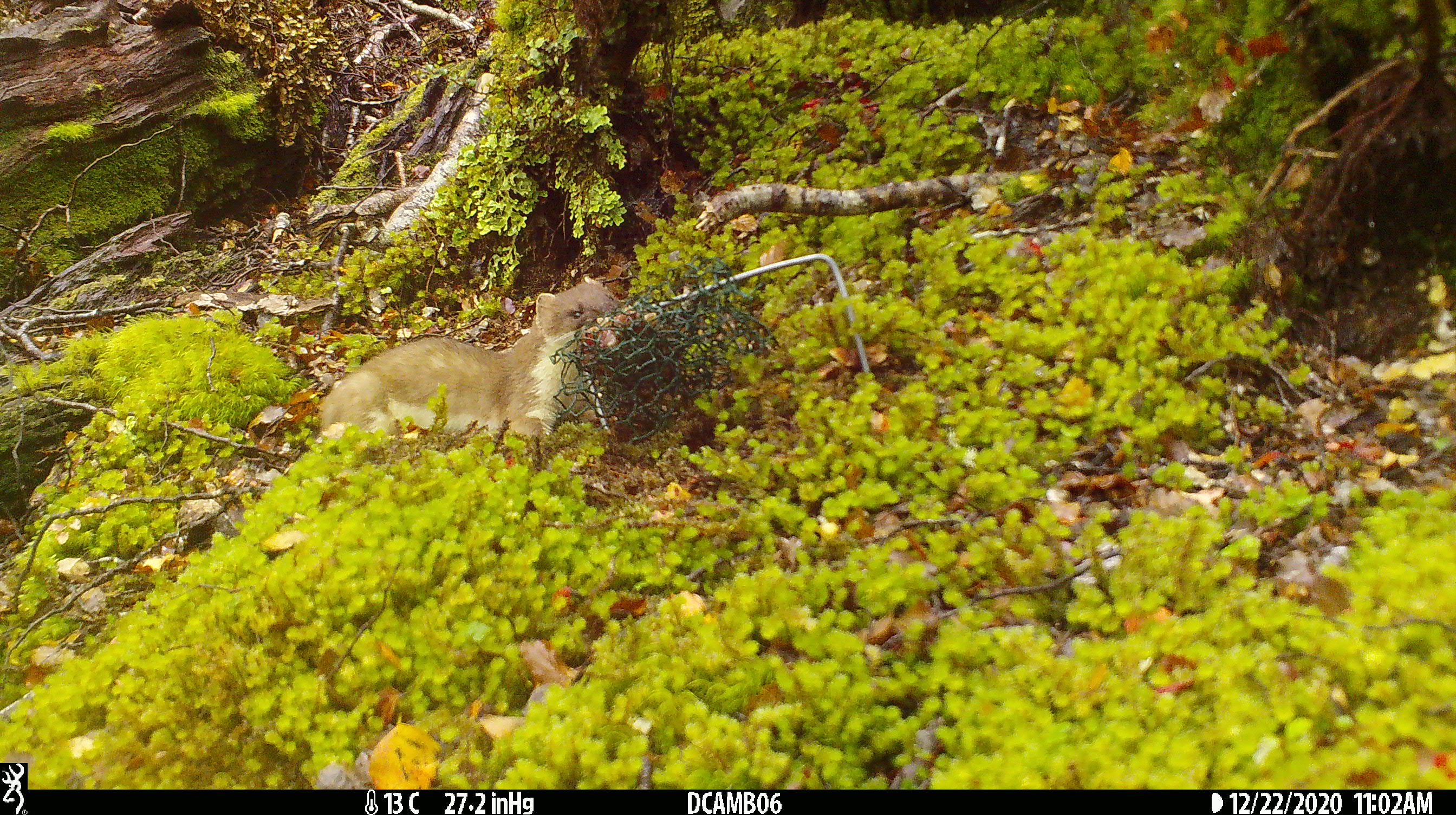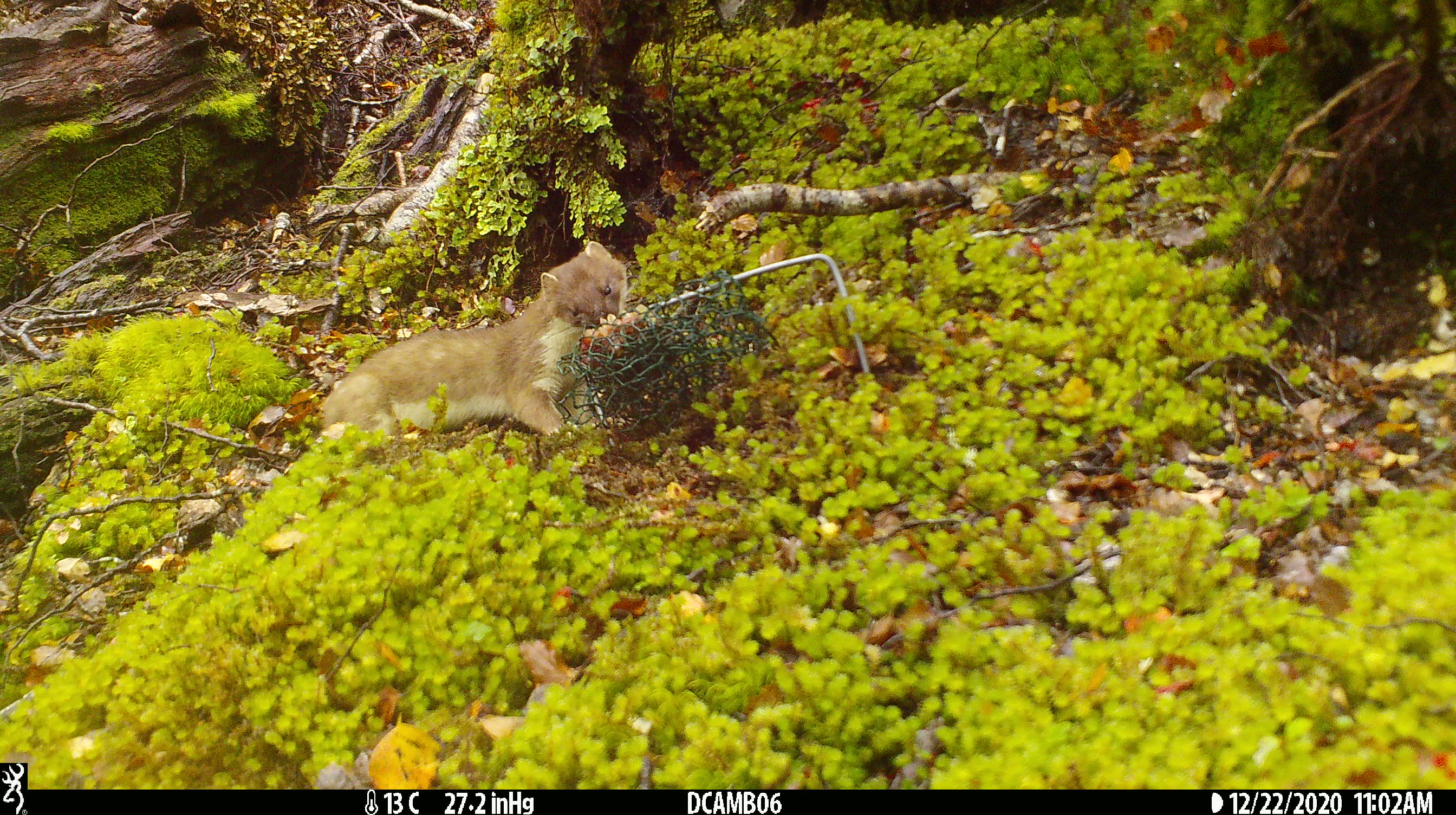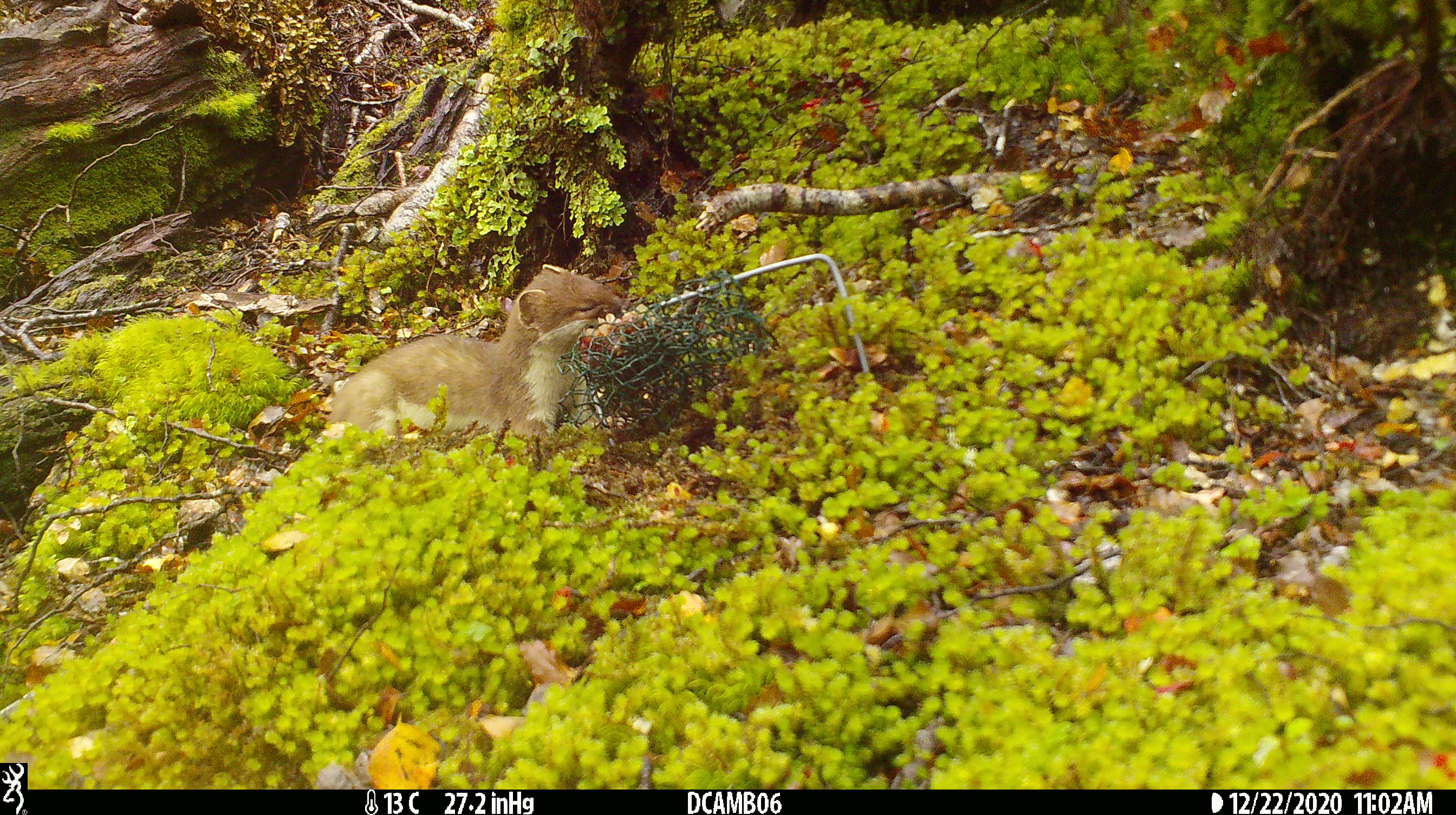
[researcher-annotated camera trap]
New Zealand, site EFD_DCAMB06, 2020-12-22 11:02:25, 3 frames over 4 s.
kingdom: Animalia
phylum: Chordata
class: Mammalia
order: Carnivora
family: Mustelidae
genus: Mustela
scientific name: Mustela erminea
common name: stoat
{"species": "stoat (Mustela erminea)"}